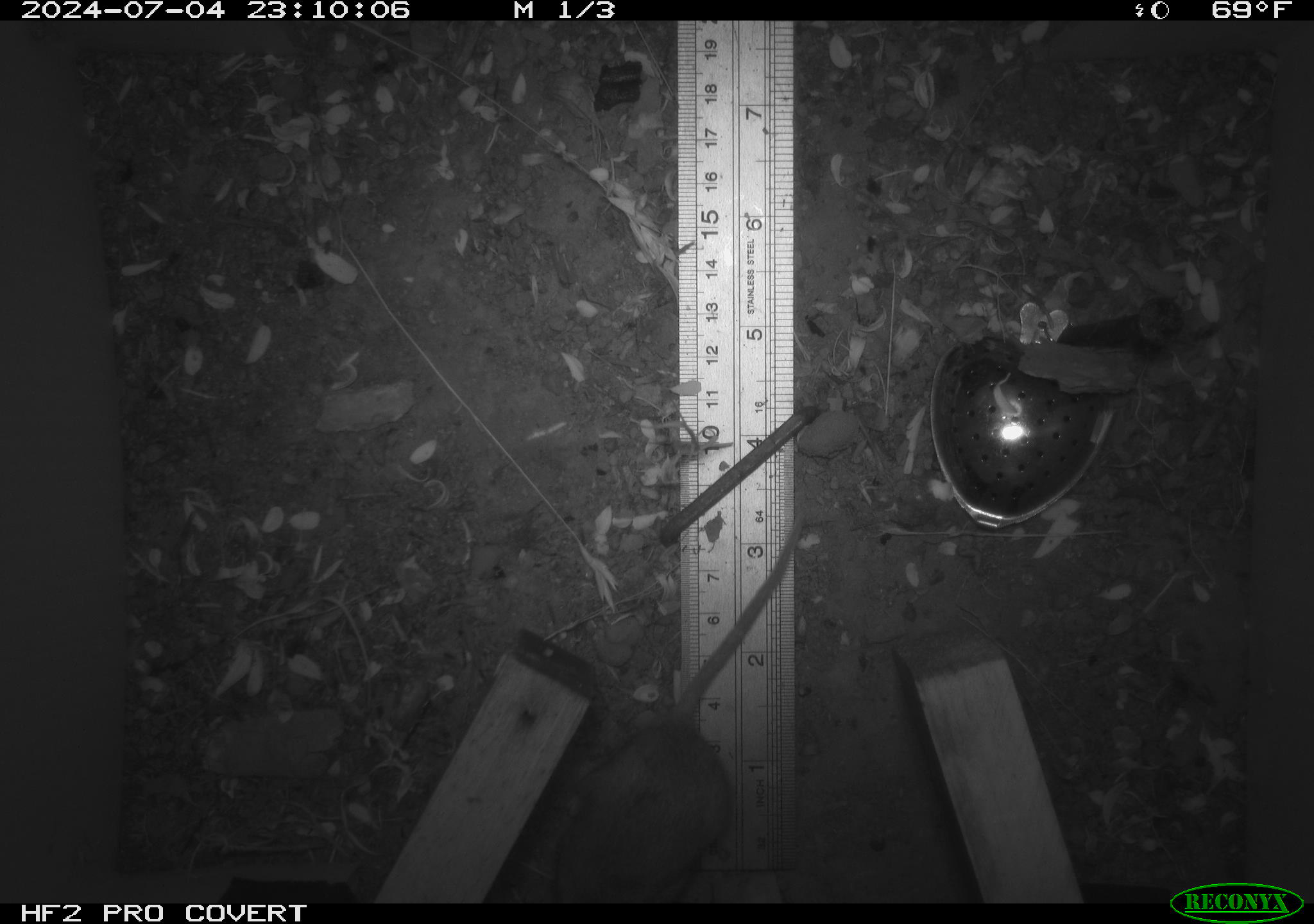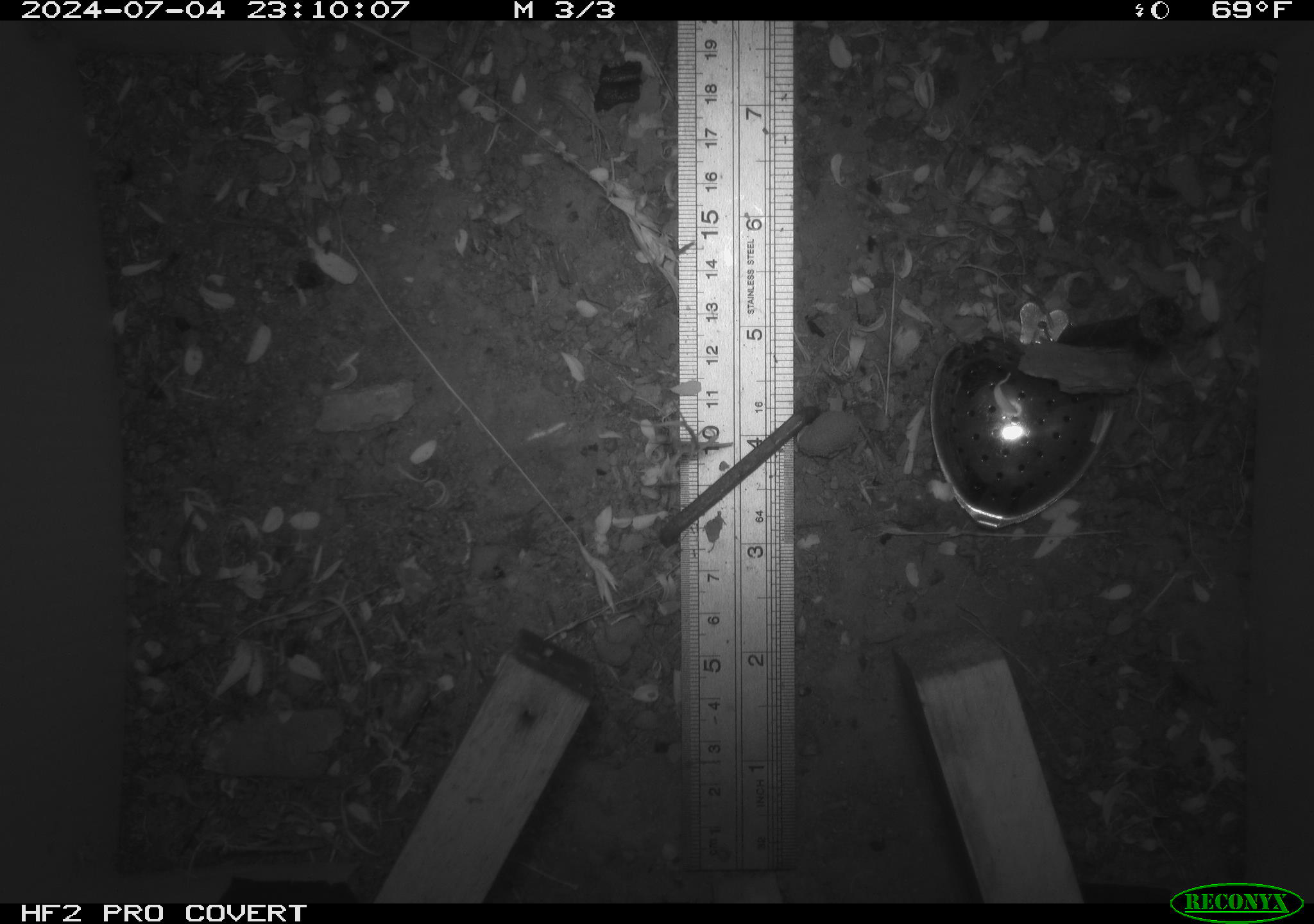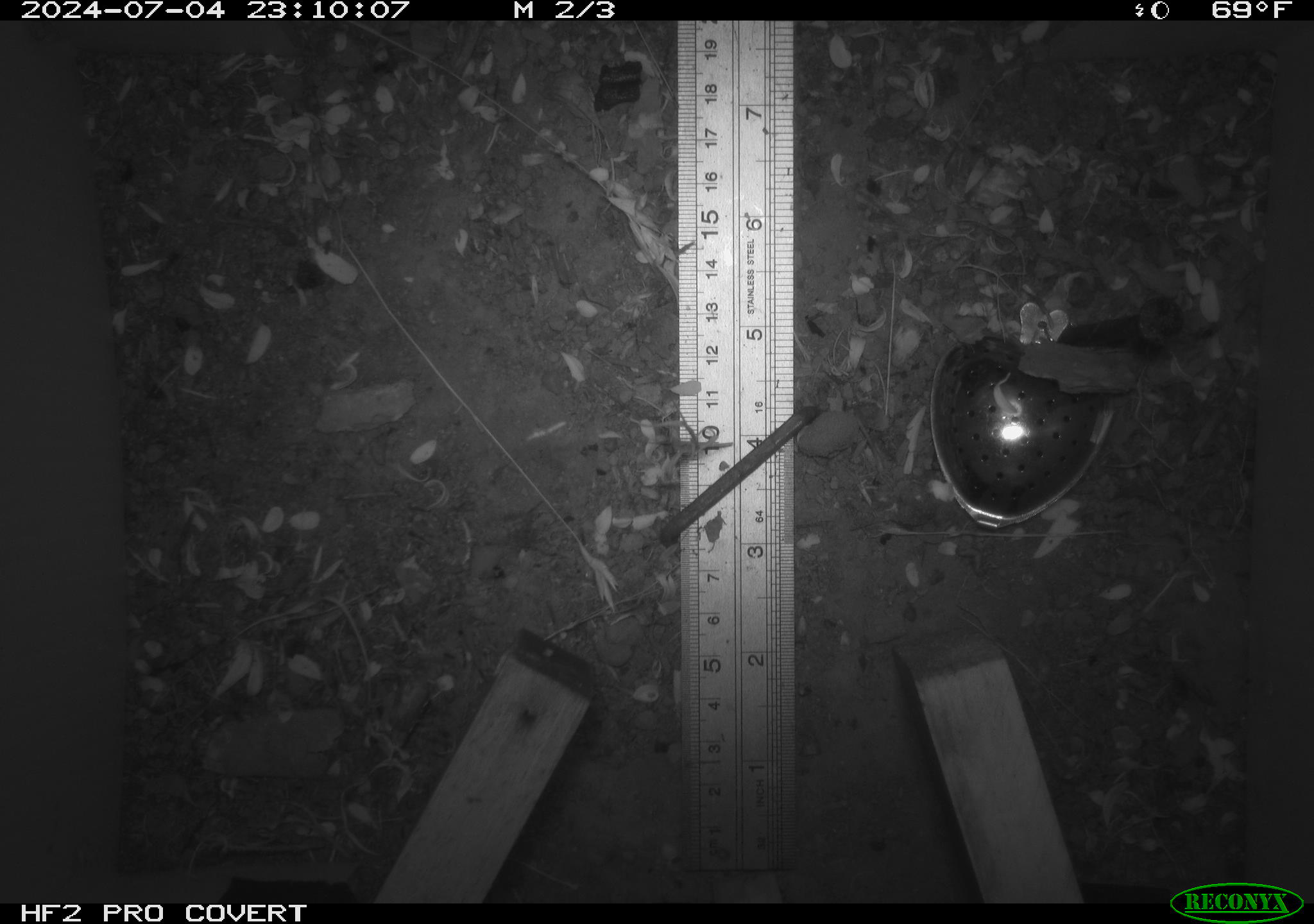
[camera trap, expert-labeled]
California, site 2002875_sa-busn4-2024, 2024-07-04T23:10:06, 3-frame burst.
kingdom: Animalia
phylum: Chordata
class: Mammalia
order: Rodentia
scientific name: Rodentia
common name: rodent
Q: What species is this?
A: Rodent (Rodentia).